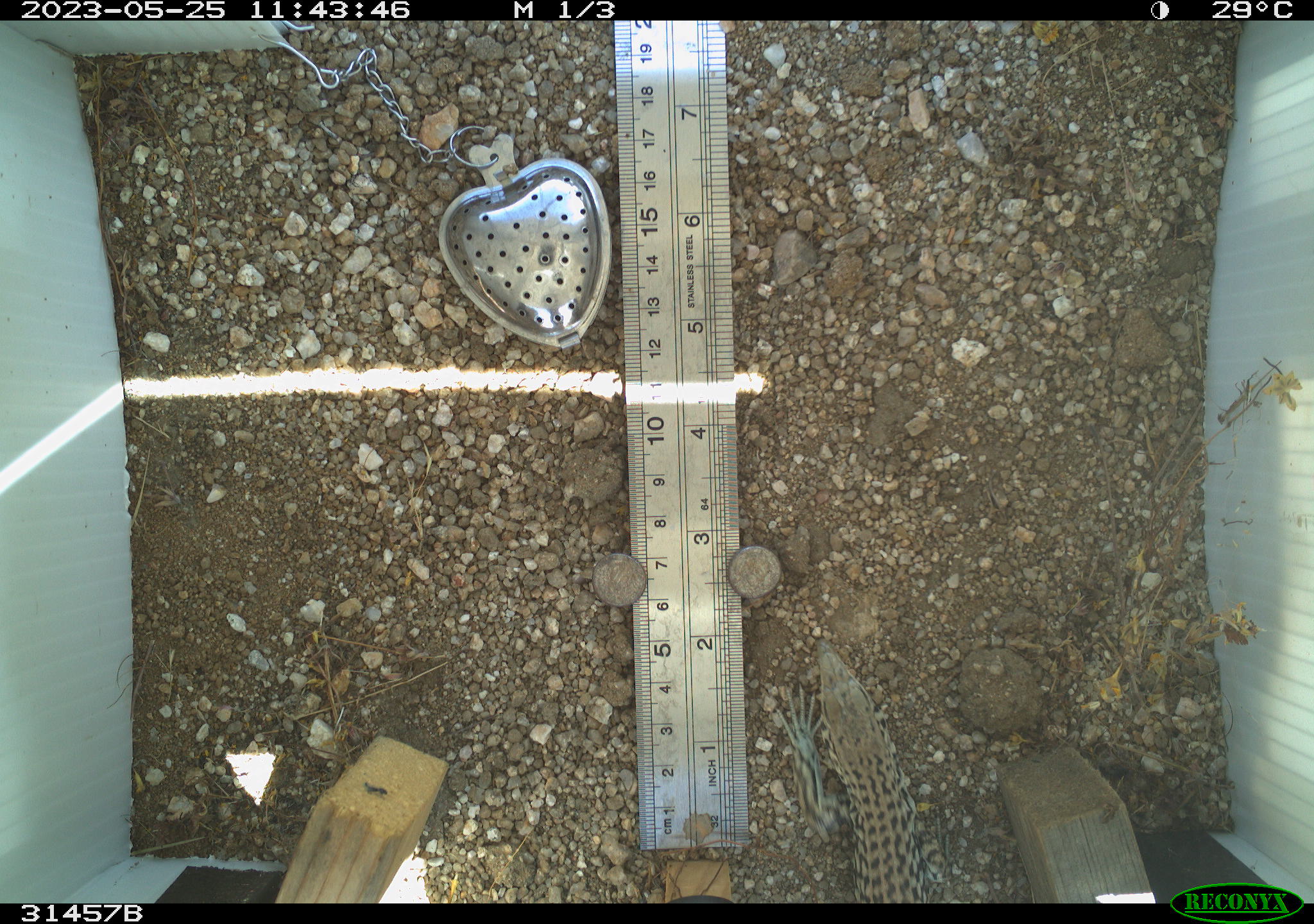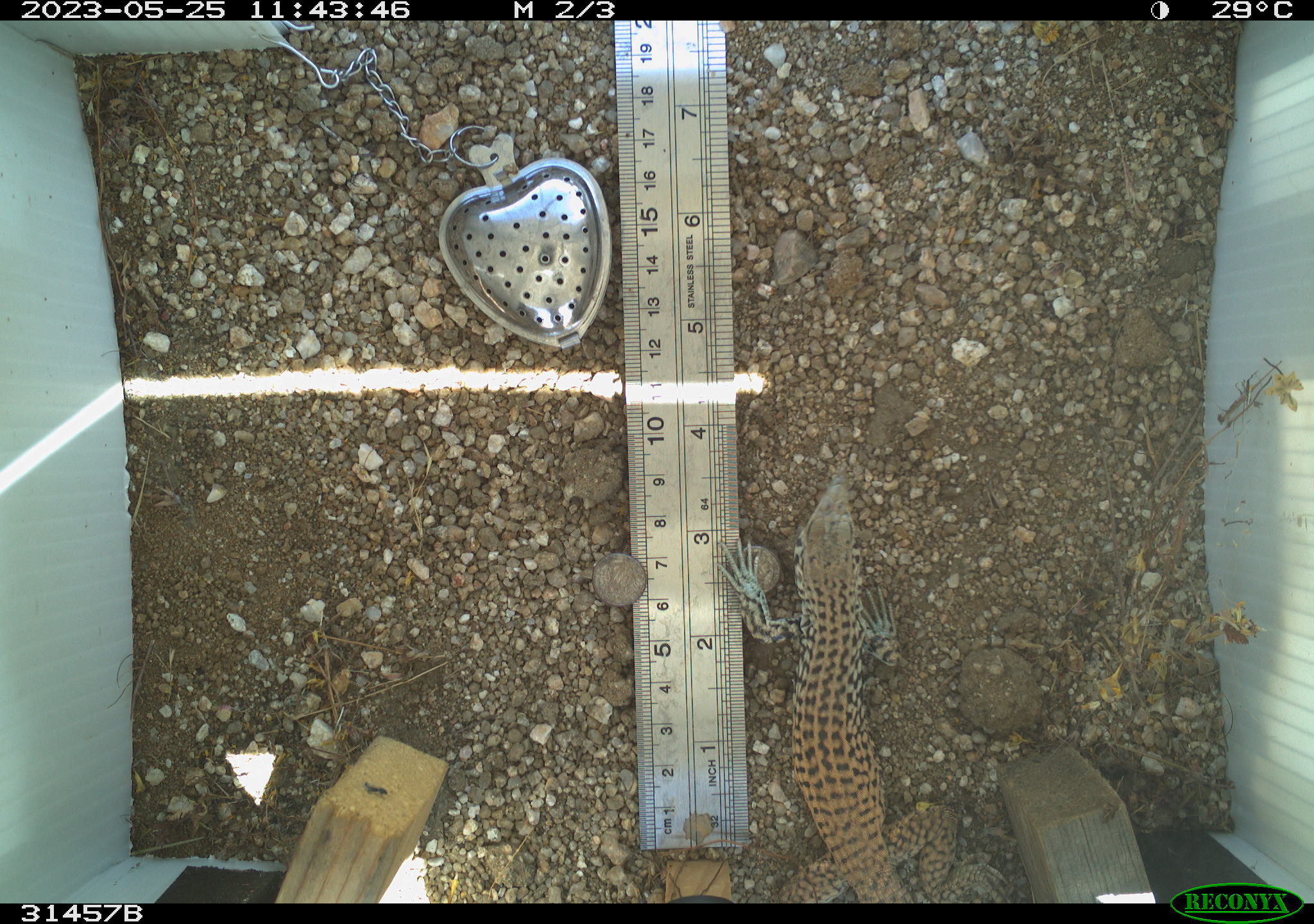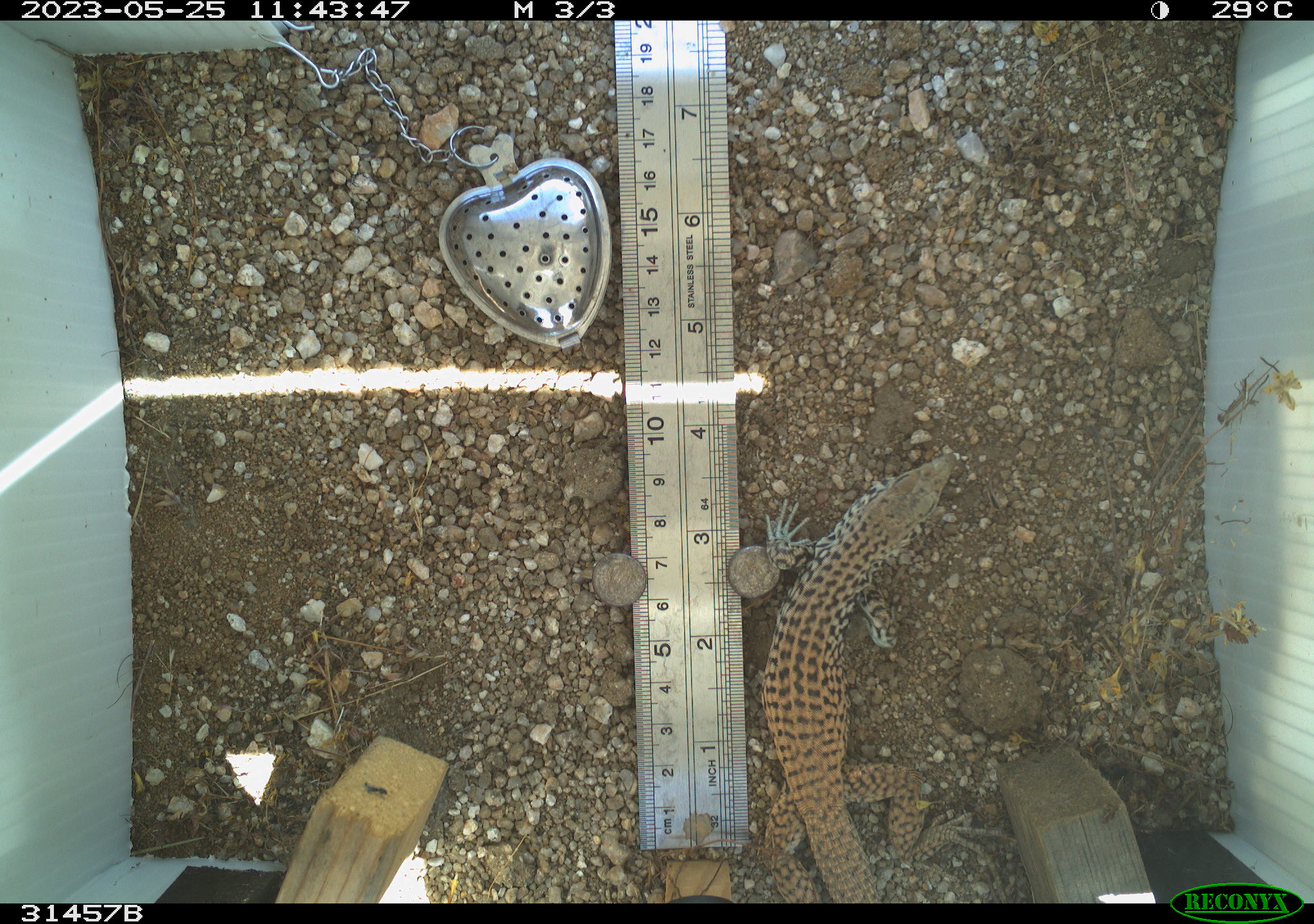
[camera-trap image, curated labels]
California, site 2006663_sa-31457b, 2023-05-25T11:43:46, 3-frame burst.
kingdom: Animalia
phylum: Chordata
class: Reptilia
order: Squamata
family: Teiidae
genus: Aspidoscelis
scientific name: Aspidoscelis tigris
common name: western whiptail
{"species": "western whiptail (Aspidoscelis tigris)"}